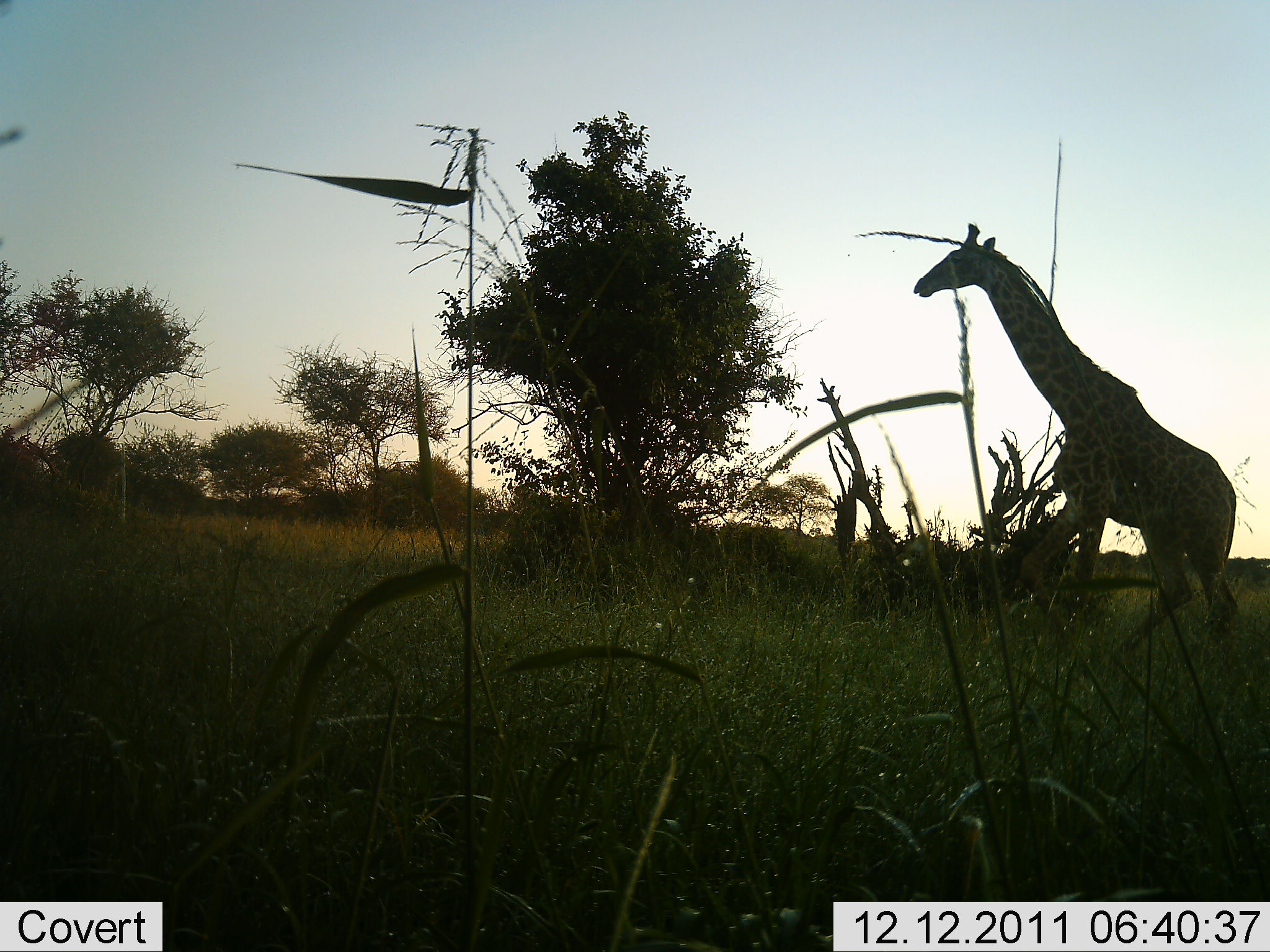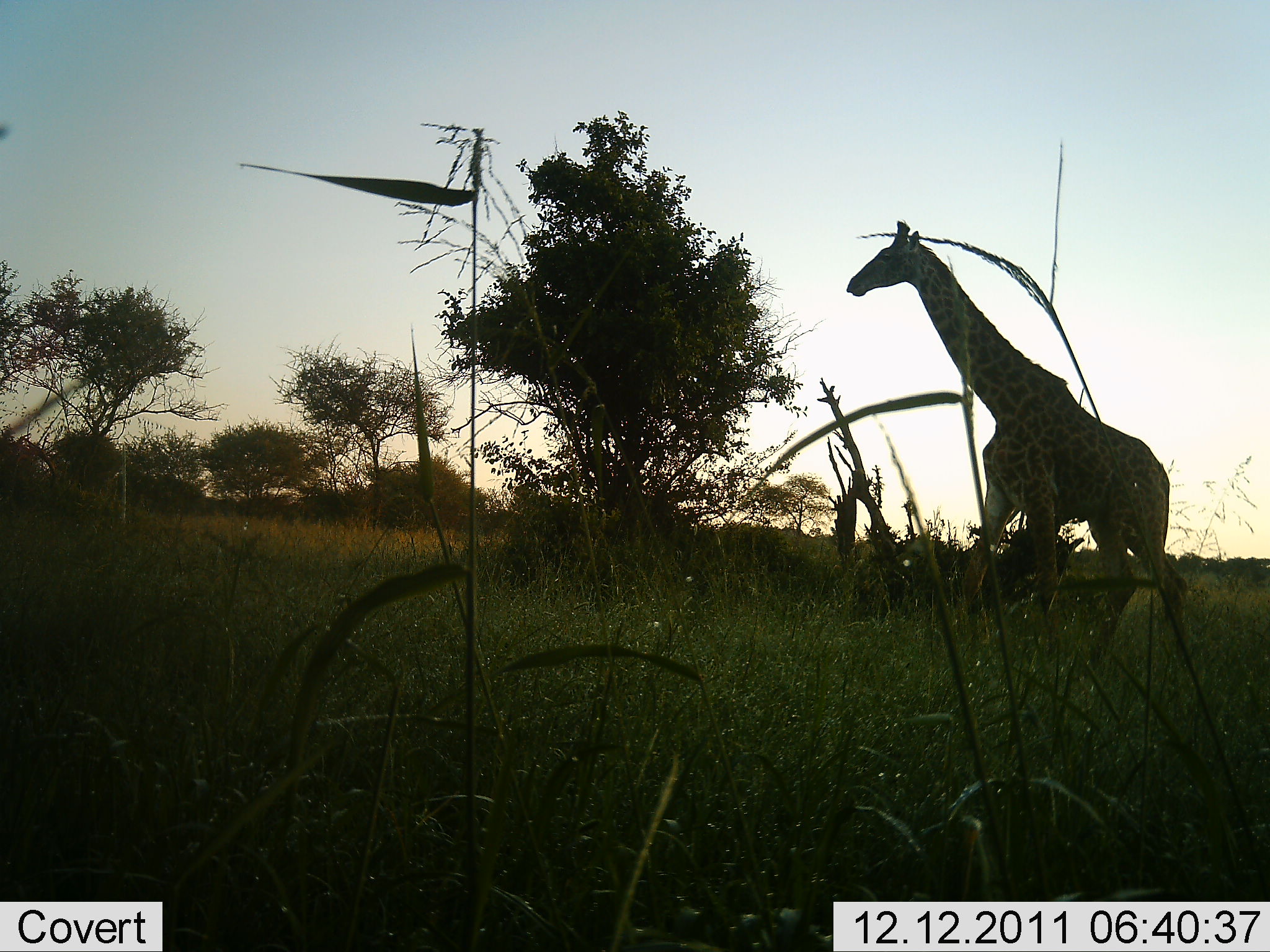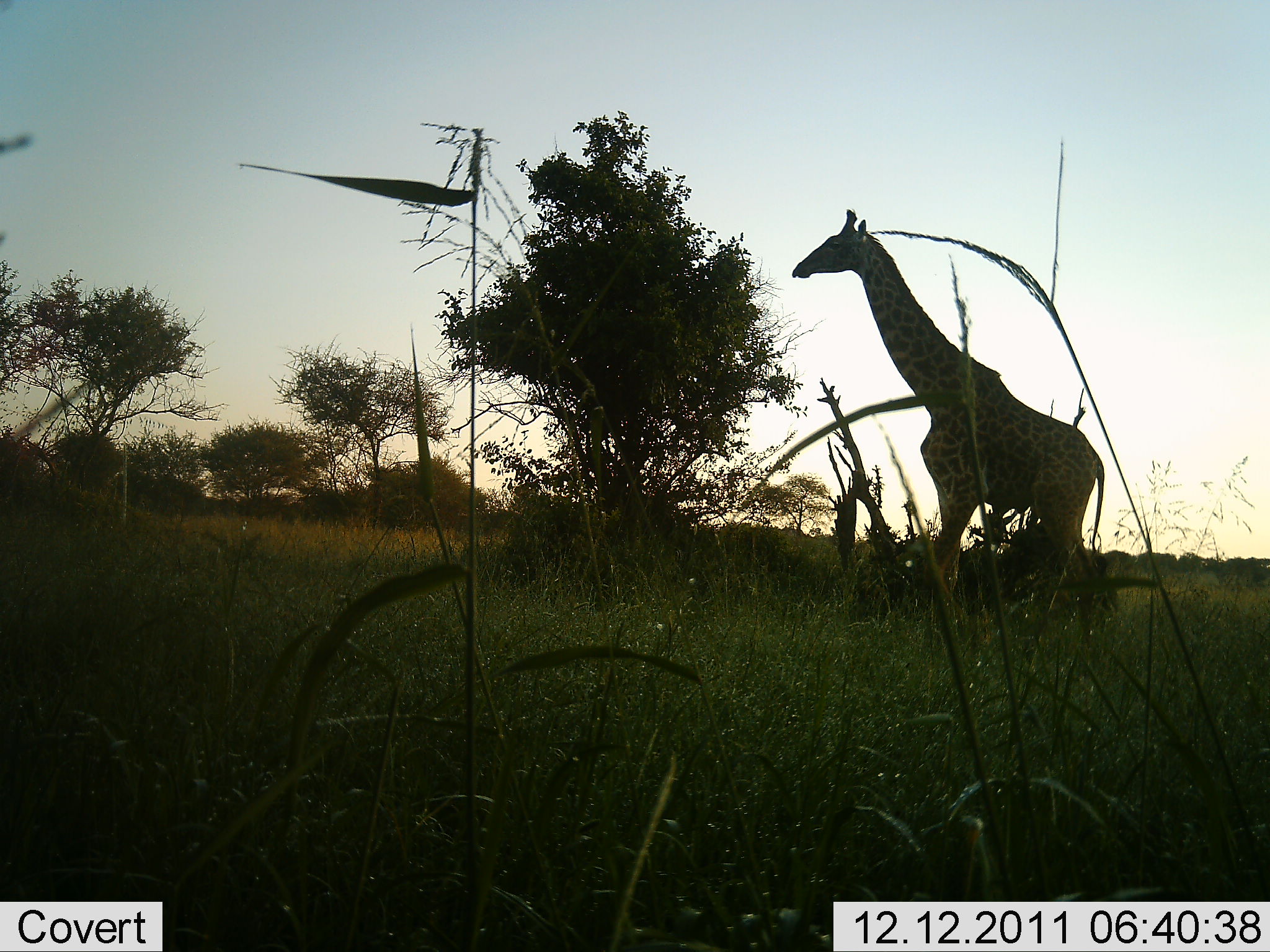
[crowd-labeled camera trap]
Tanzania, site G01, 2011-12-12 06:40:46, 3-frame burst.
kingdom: Animalia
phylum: Chordata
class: Mammalia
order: Artiodactyla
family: Giraffidae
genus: Giraffa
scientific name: Giraffa camelopardalis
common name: giraffe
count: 1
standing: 0%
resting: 0%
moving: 100%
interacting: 0%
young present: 0%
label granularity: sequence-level